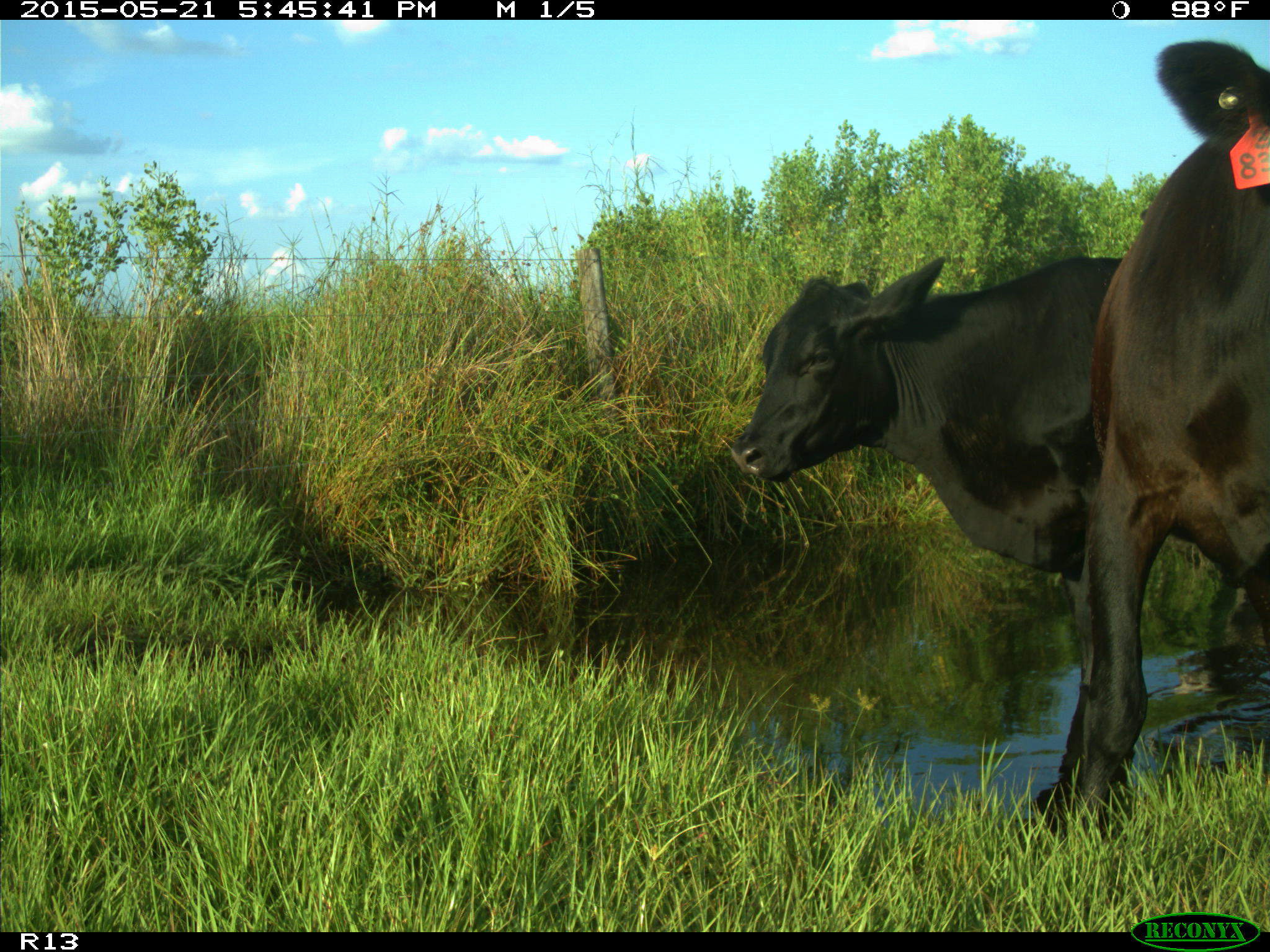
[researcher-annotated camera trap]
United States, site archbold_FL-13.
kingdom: Animalia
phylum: Chordata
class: Mammalia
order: Artiodactyla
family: Bovidae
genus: Bos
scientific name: Bos taurus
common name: domestic cow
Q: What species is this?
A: Bos taurus (domestic cow).